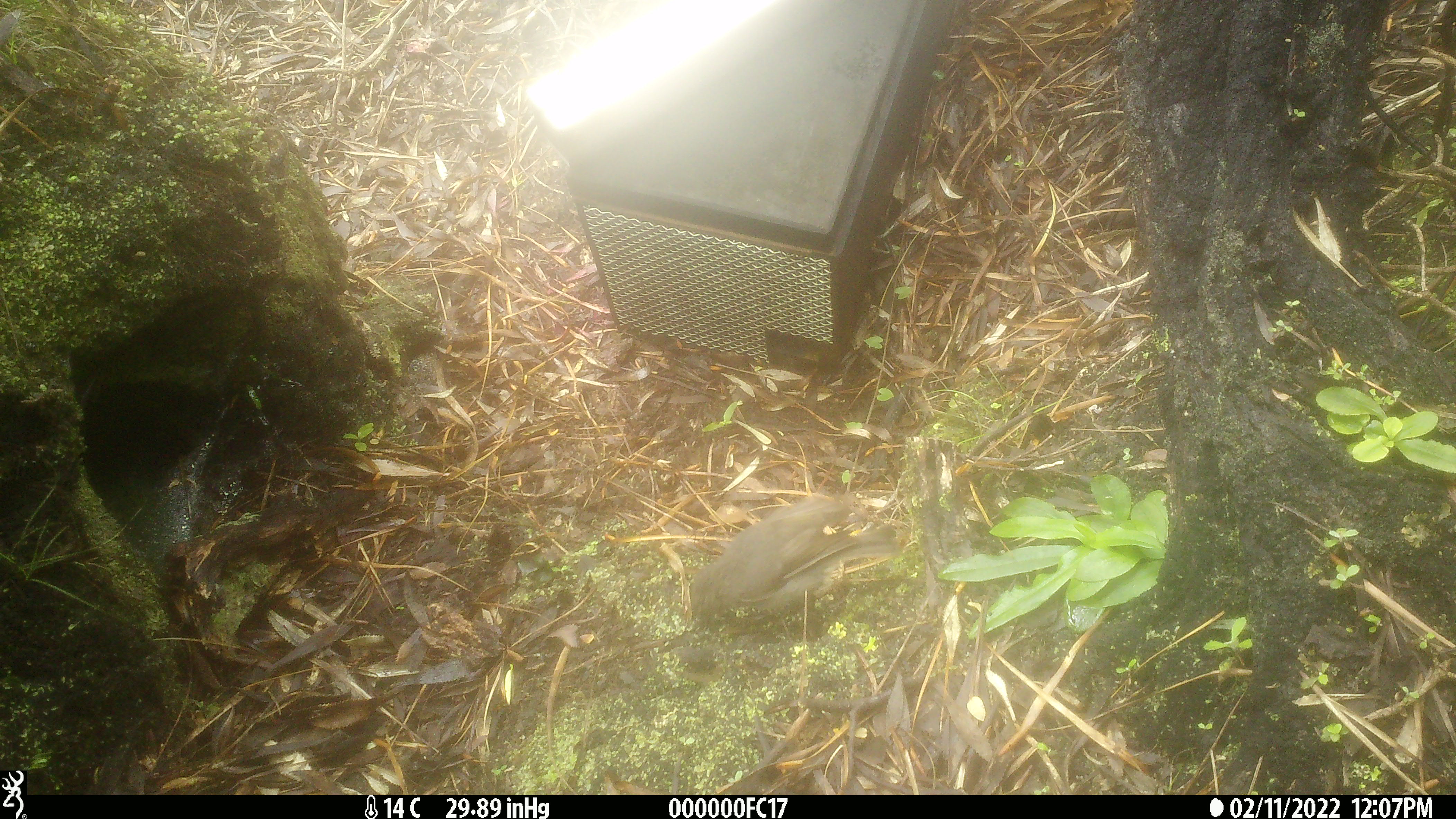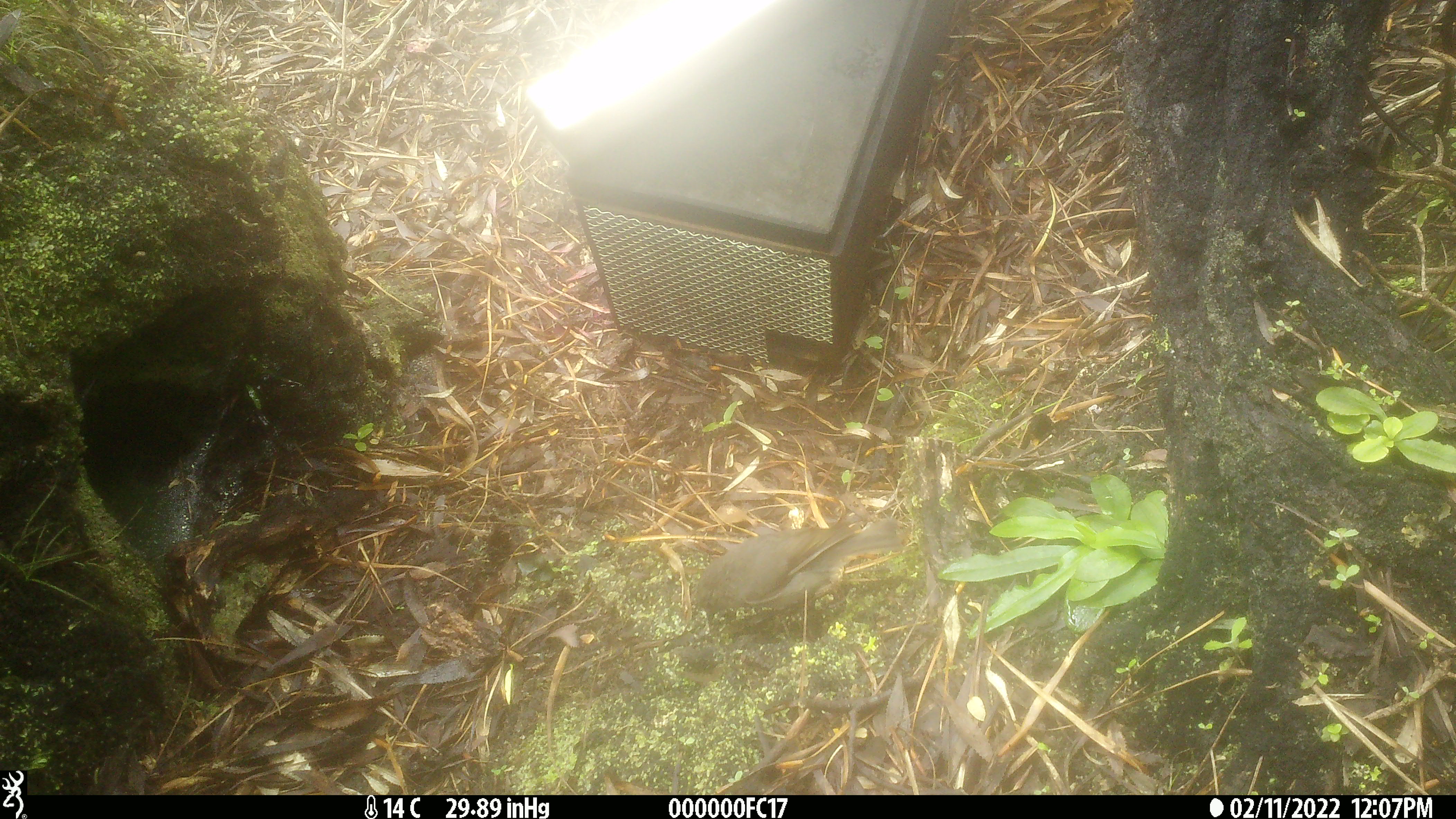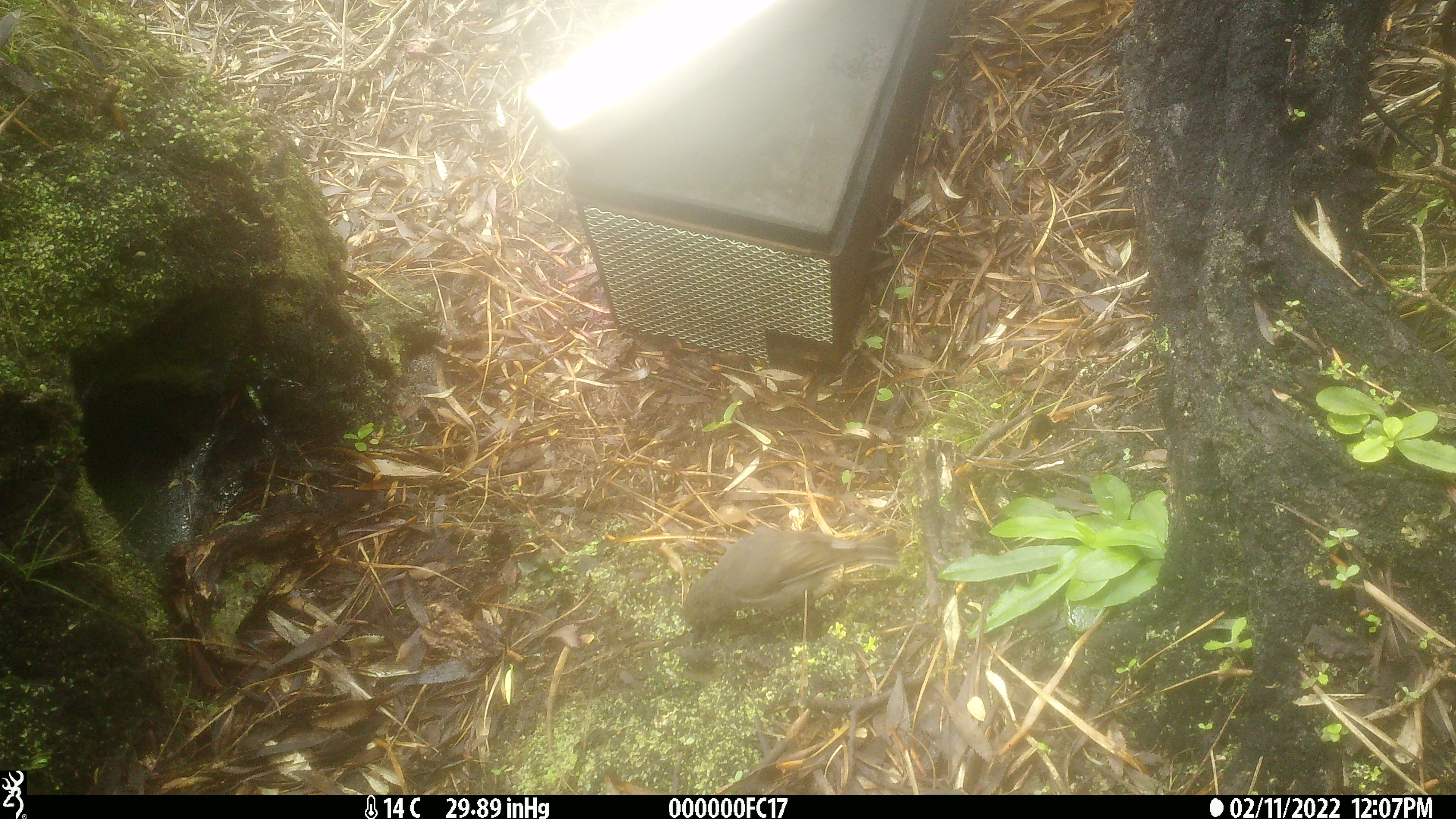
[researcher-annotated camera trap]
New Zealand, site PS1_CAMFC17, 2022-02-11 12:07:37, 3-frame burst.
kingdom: Animalia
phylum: Chordata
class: Aves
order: Passeriformes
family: Petroicidae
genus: Petroica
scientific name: Petroica australis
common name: new zealand robin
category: robin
Robin (new zealand robin) (Petroica australis).